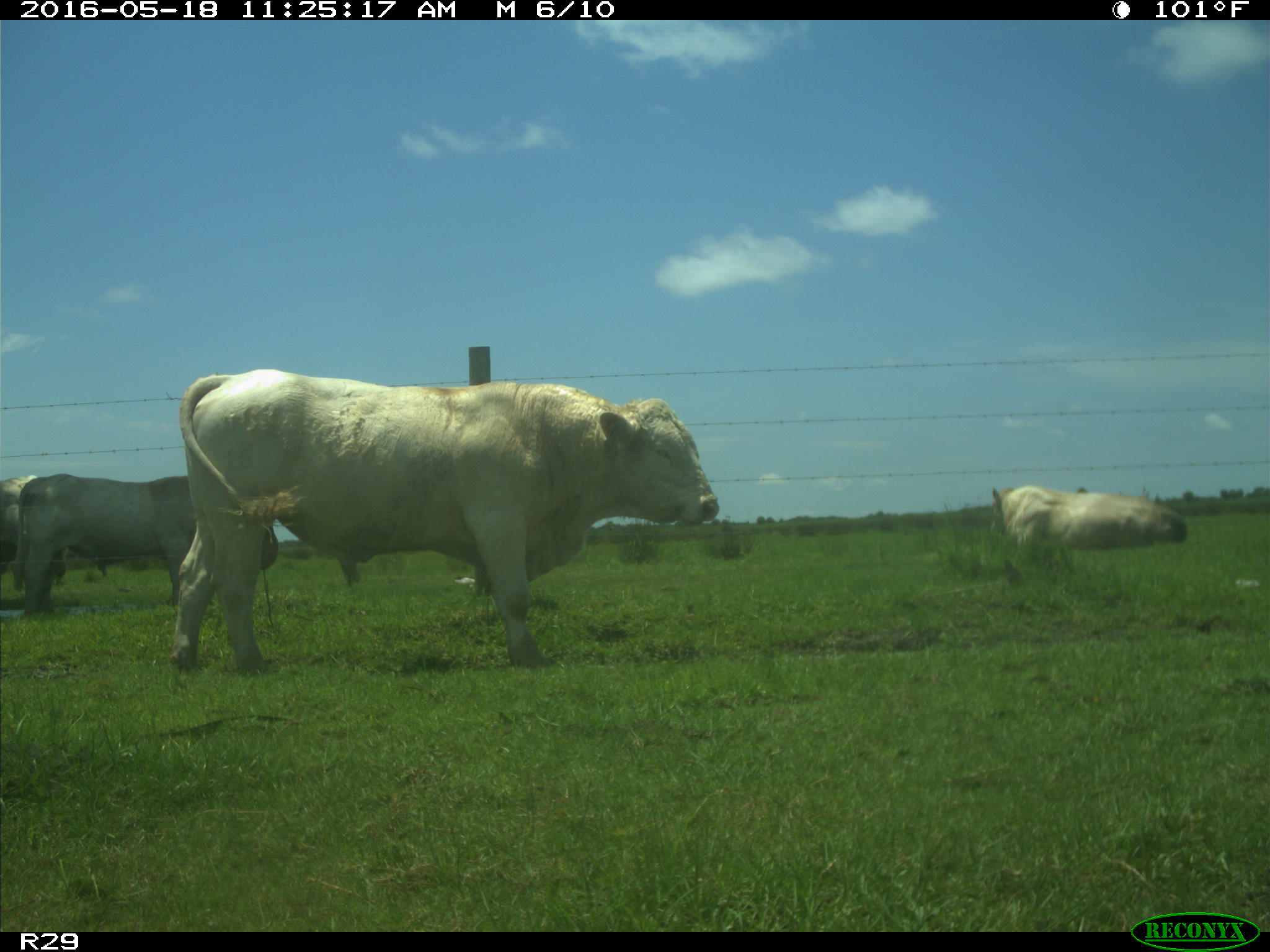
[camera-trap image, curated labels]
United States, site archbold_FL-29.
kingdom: Animalia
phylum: Chordata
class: Mammalia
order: Artiodactyla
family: Bovidae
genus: Bos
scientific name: Bos taurus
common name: domestic cow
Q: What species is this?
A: Bos taurus (domestic cow).